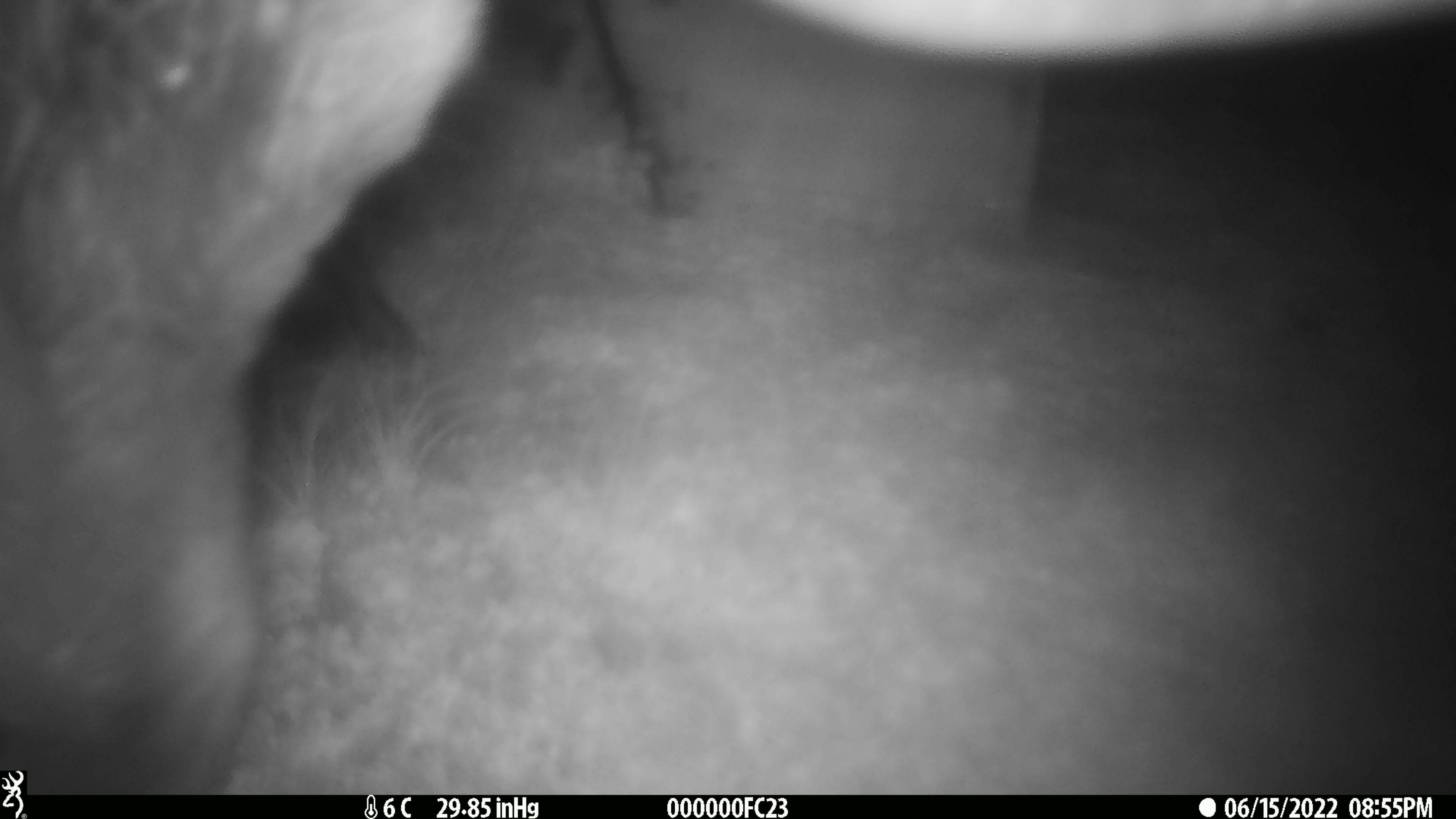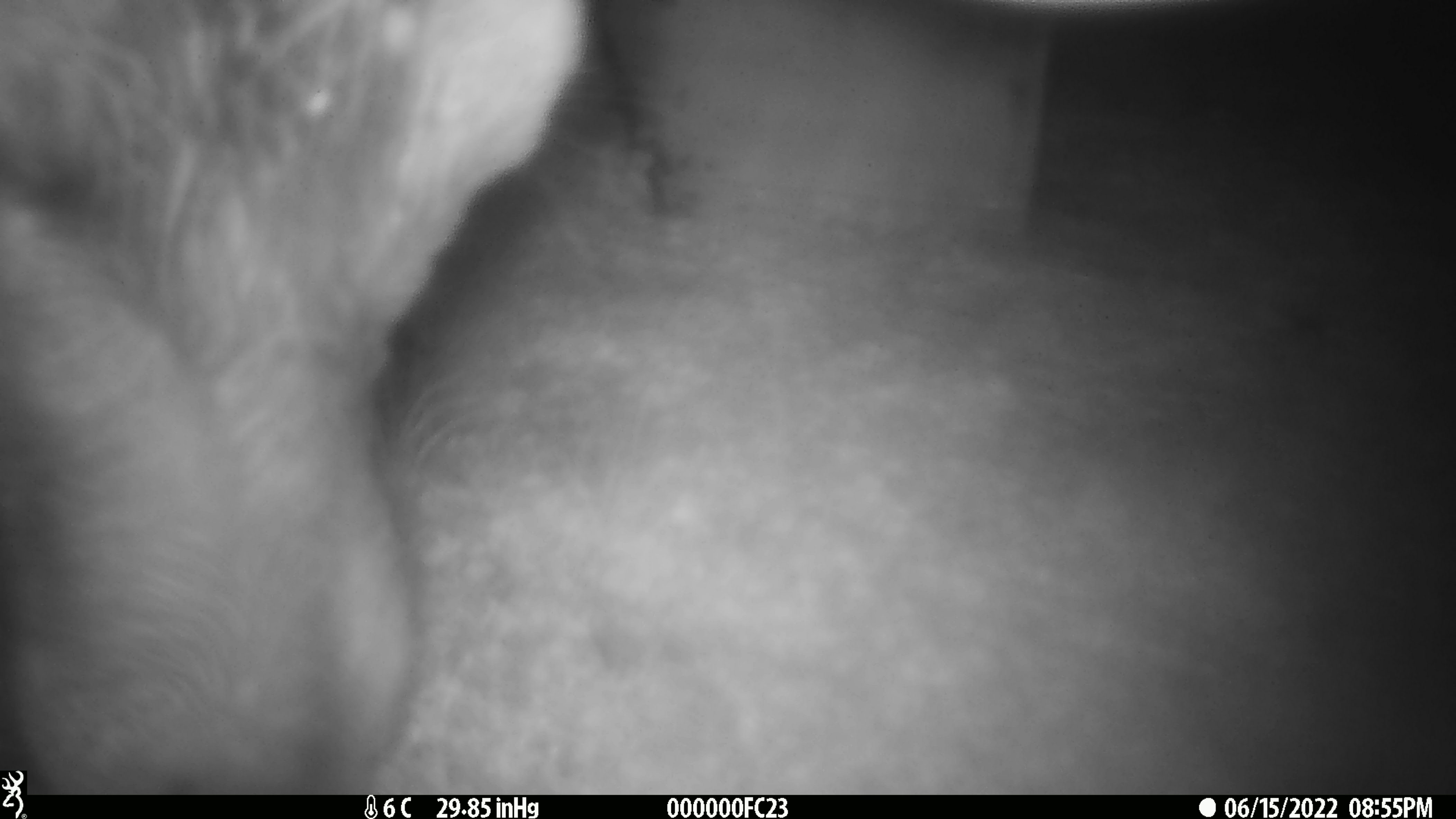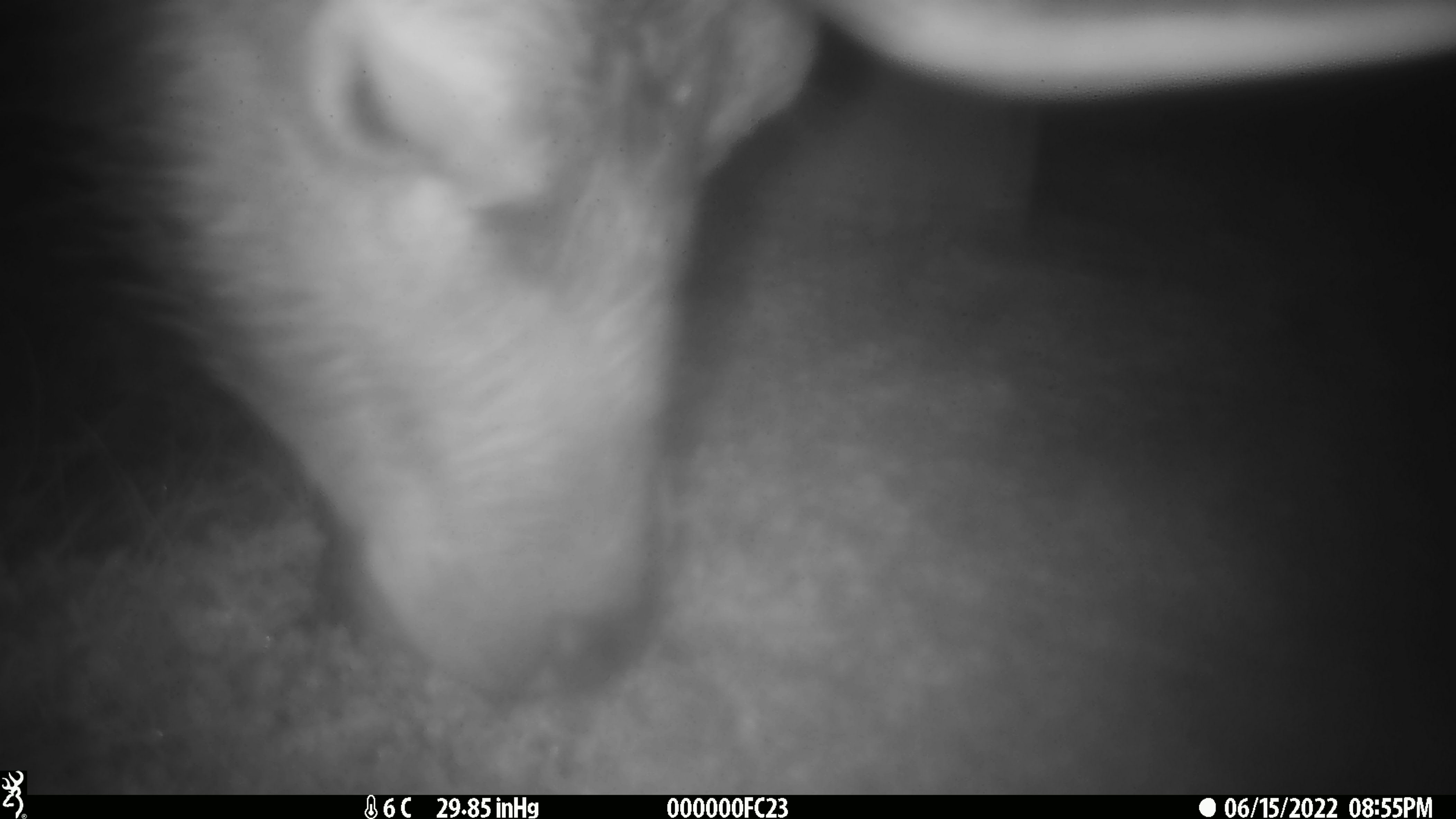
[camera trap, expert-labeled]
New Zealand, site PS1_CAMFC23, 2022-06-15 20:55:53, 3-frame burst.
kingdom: Animalia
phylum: Chordata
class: Mammalia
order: Artiodactyla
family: Cervidae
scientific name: Cervidae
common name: deer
Deer (Cervidae).